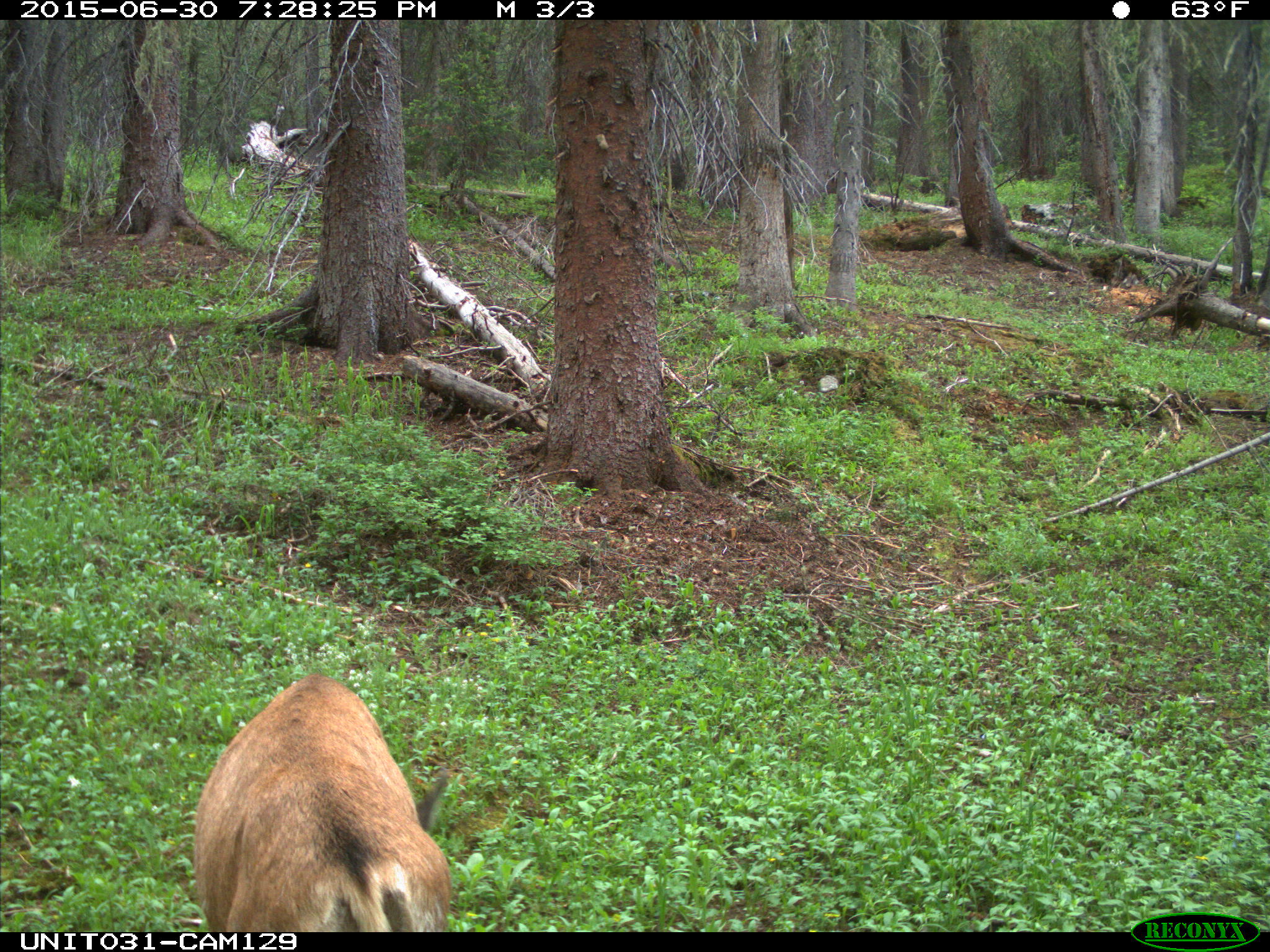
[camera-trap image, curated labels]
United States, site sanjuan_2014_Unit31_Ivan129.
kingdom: Animalia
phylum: Chordata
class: Mammalia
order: Artiodactyla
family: Cervidae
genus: Odocoileus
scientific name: Odocoileus hemionus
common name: mule deer